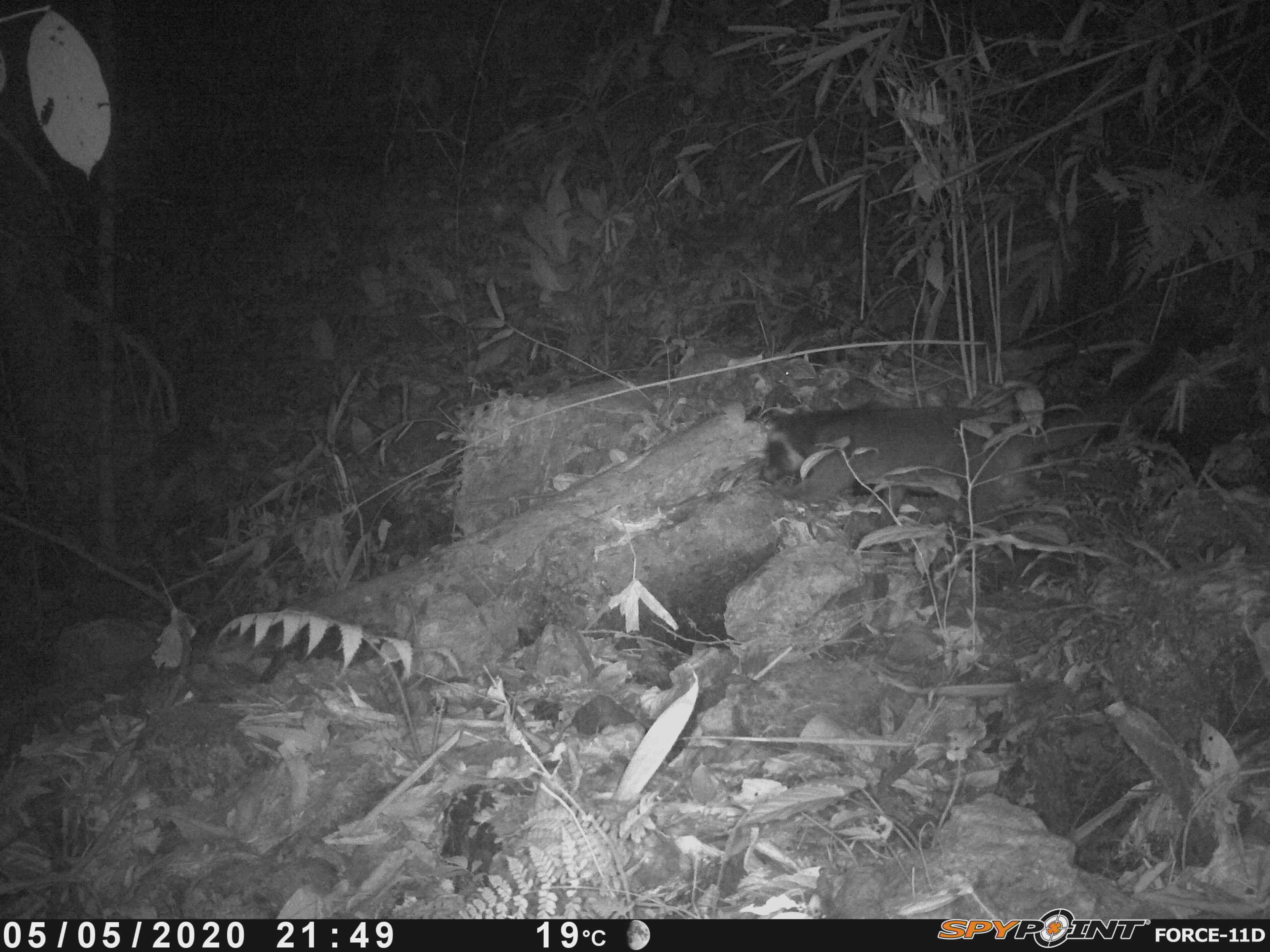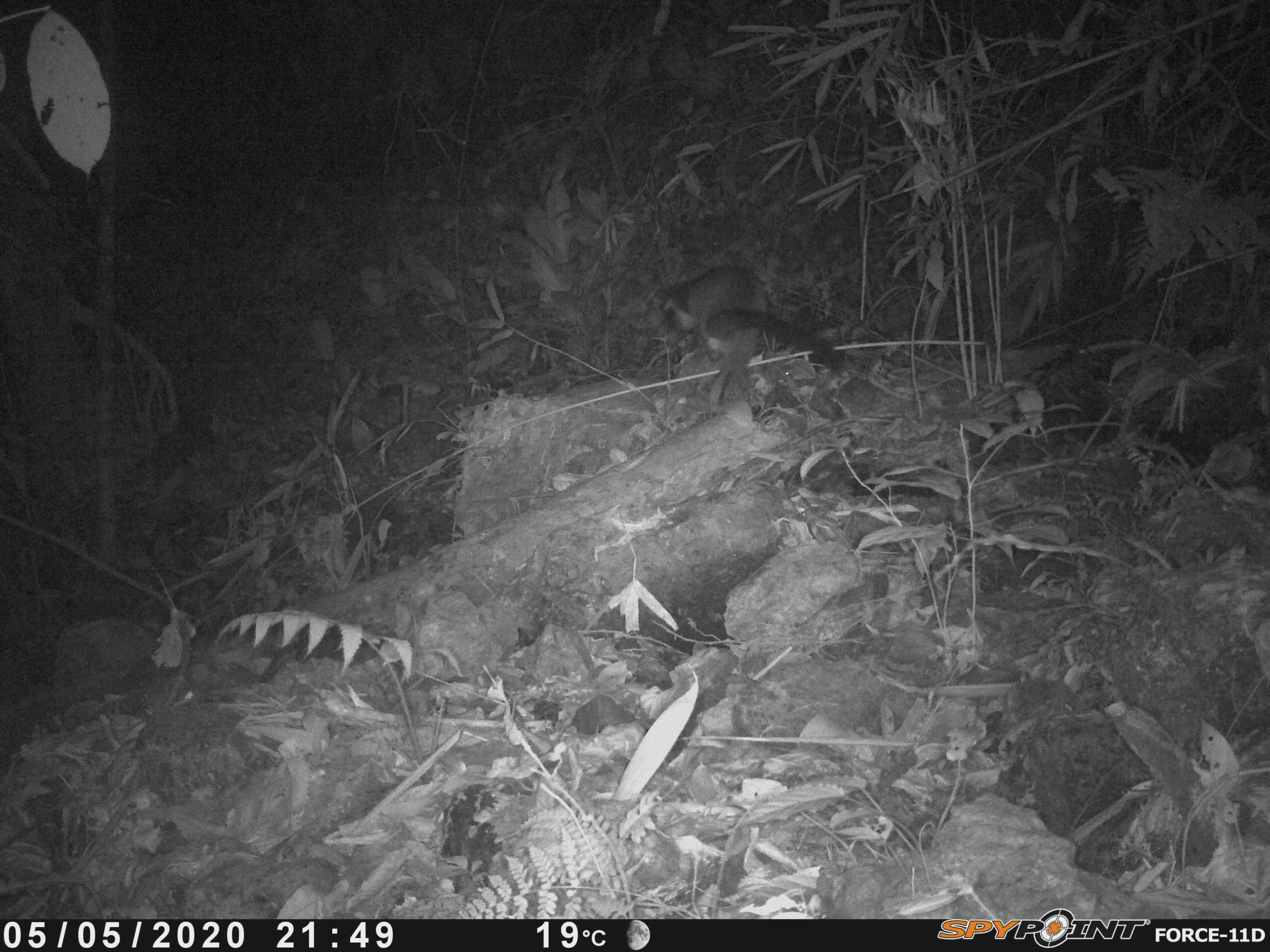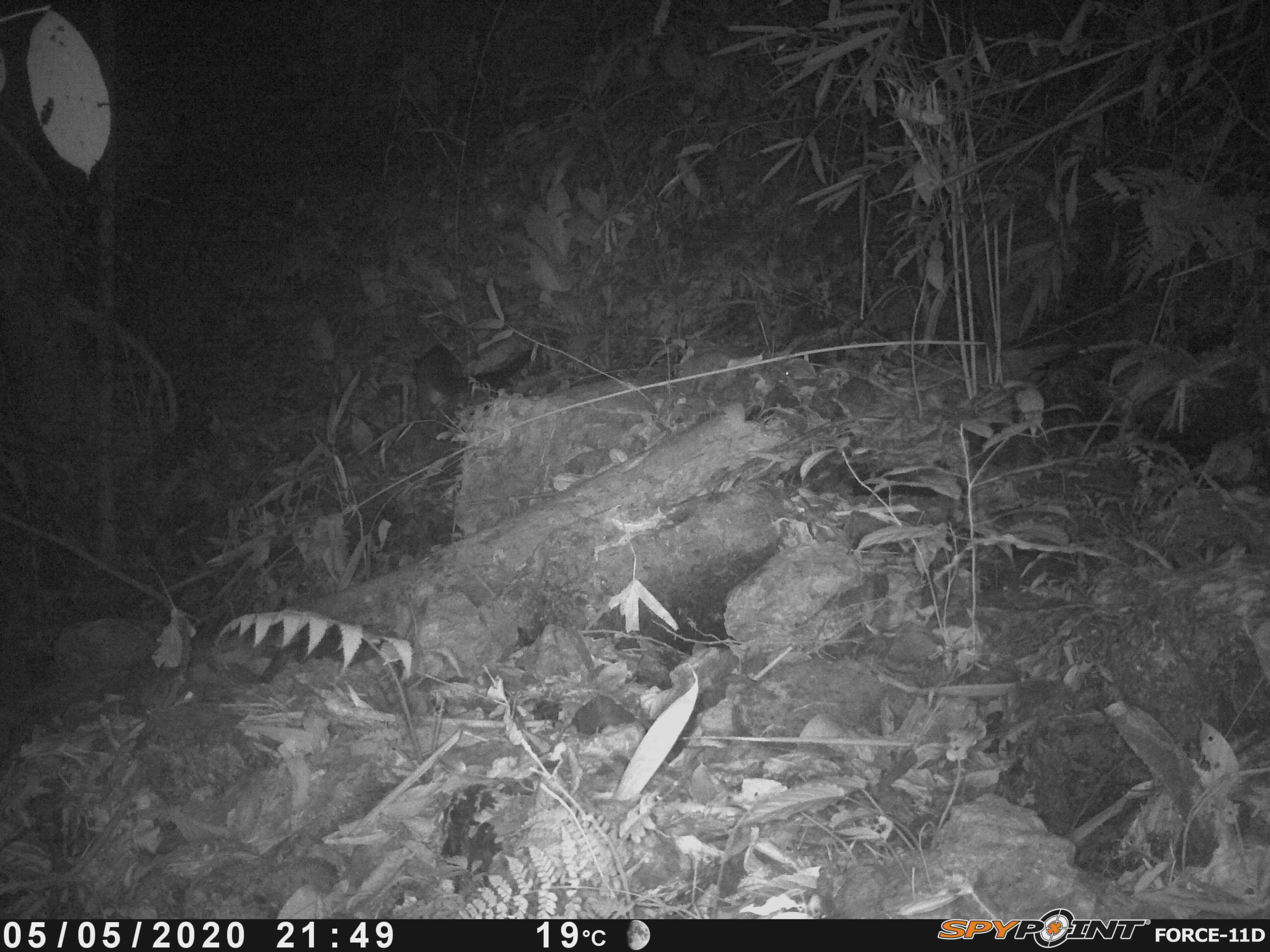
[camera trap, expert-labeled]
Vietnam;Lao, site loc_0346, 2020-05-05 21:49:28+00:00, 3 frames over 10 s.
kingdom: Animalia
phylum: Chordata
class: Mammalia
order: Carnivora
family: Viverridae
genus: Paguma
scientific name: Paguma larvata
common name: masked palm civet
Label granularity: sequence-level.